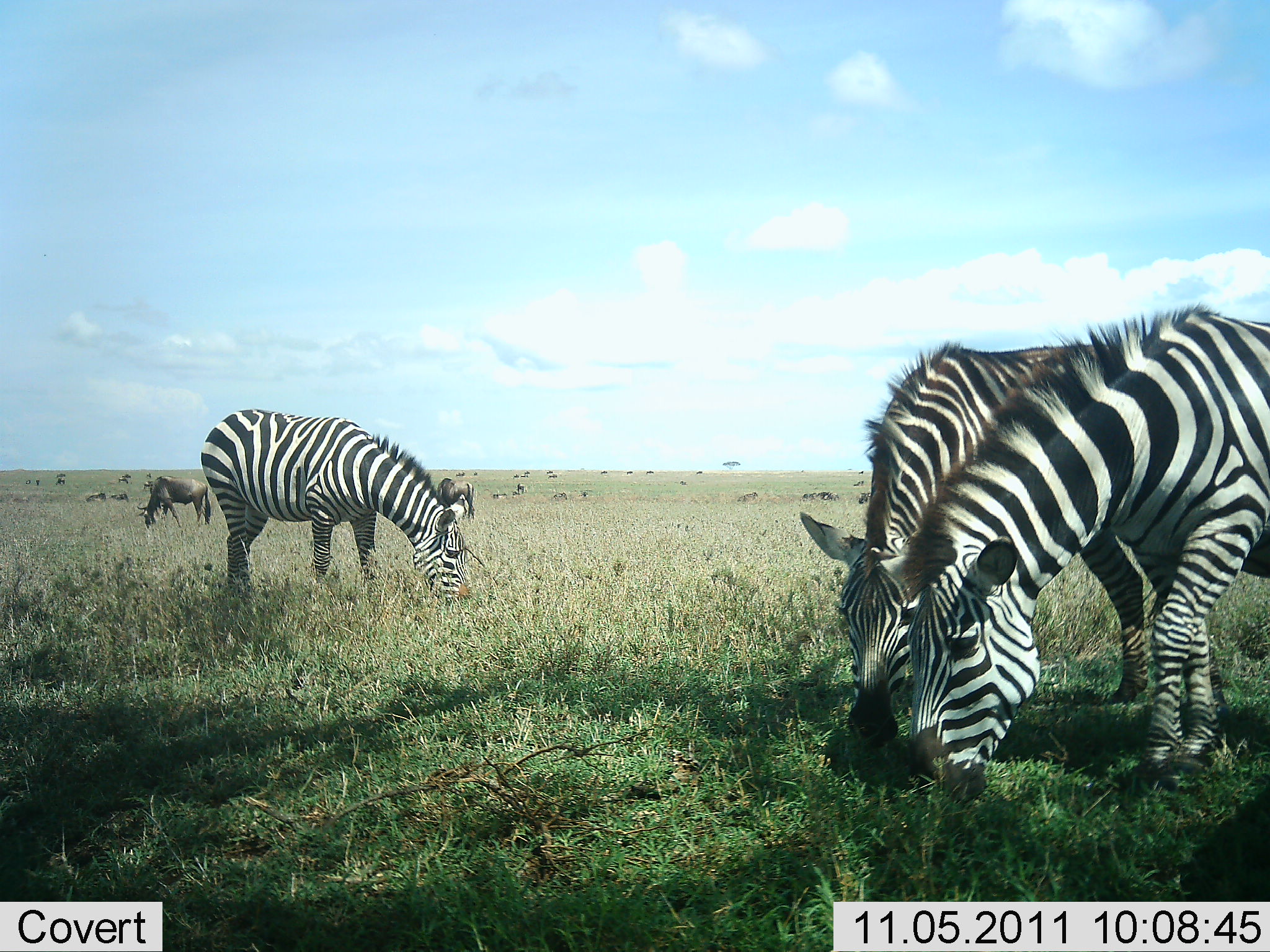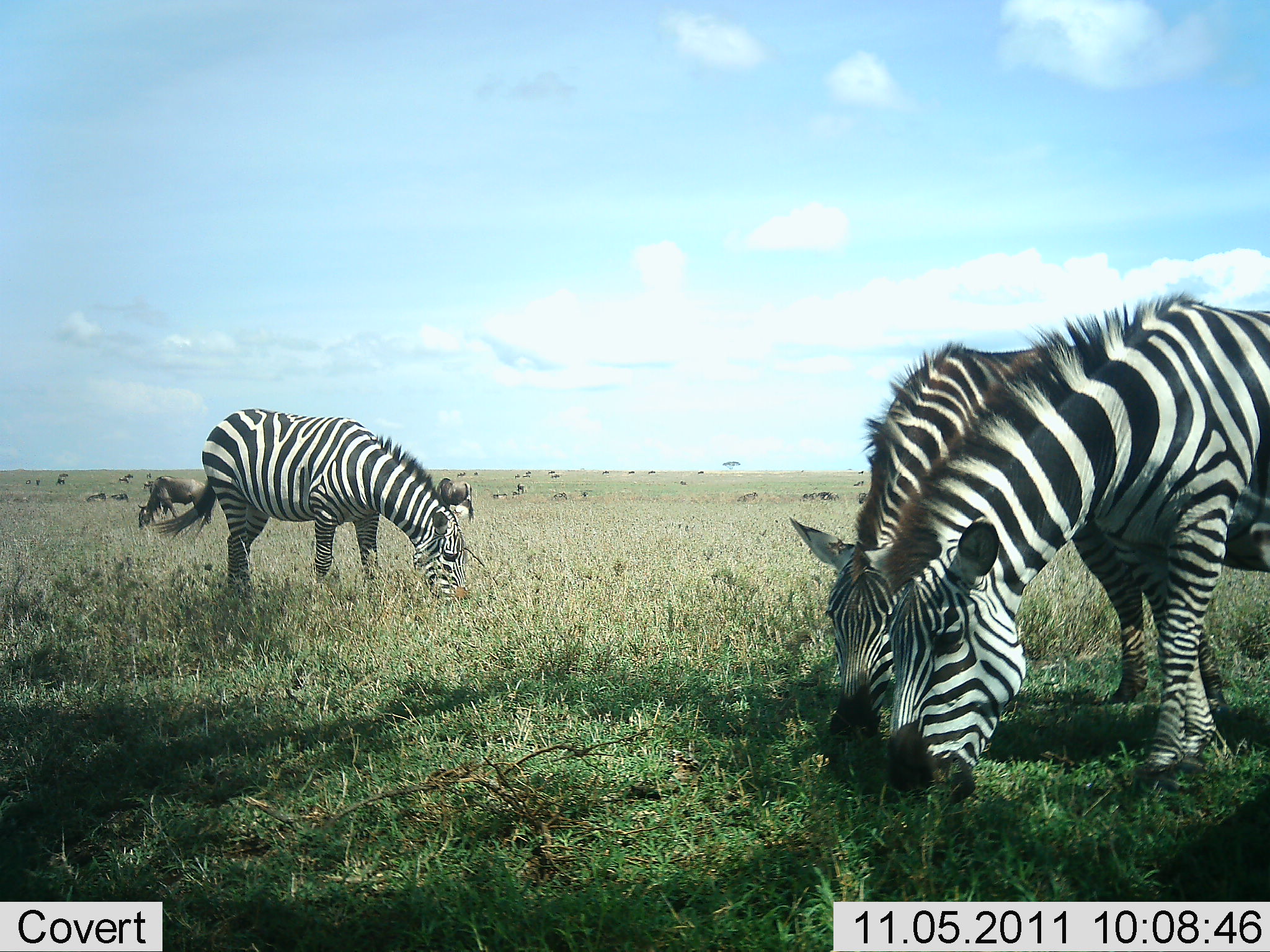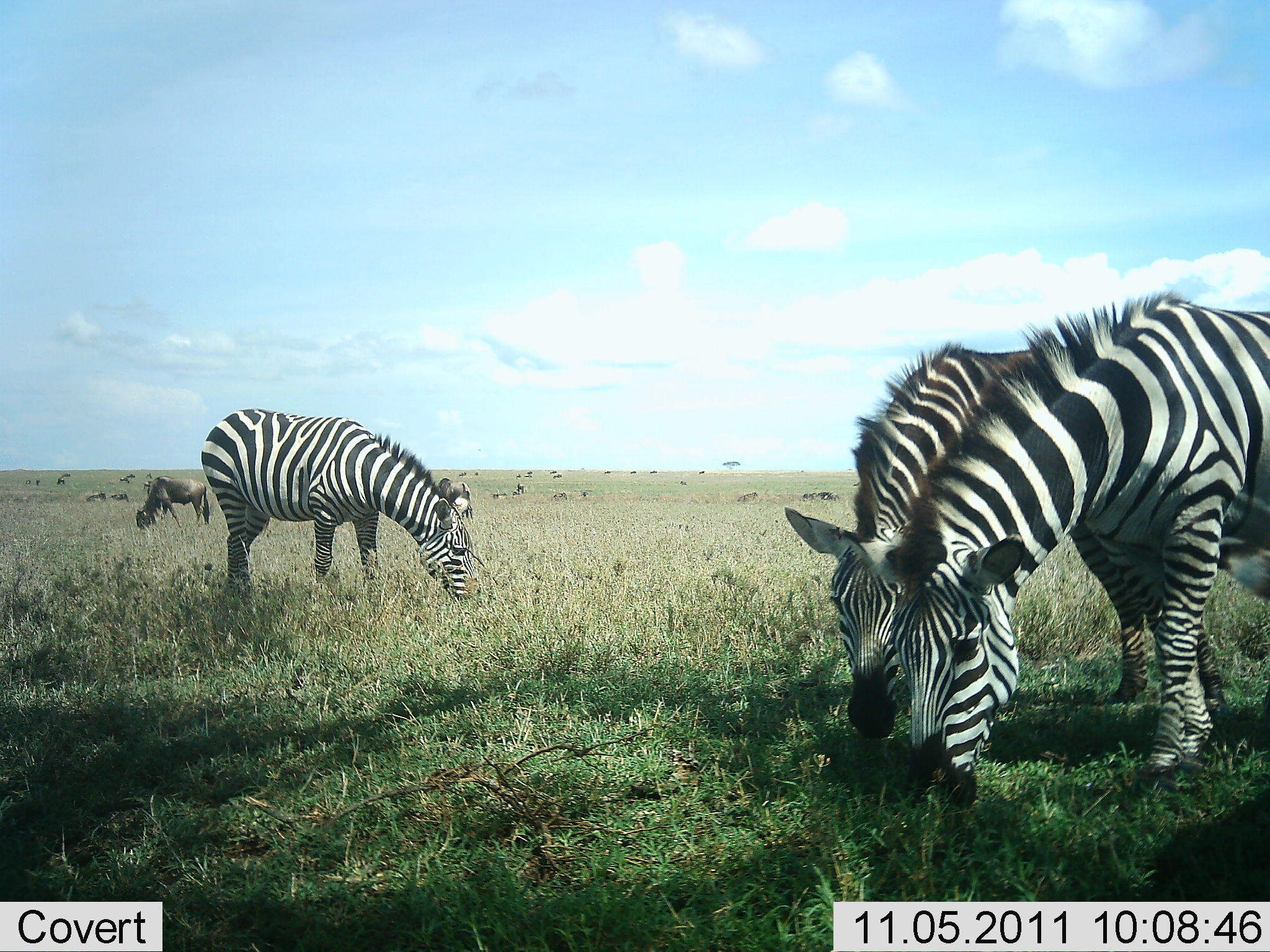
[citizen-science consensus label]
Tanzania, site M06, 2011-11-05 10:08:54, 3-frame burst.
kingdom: Animalia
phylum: Chordata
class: Mammalia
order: Artiodactyla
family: Bovidae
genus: Connochaetes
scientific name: Connochaetes taurinus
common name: blue wildebeest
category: wildebeest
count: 2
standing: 45%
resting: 0%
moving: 9%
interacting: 0%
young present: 0%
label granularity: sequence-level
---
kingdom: Animalia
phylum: Chordata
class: Mammalia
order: Perissodactyla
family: Equidae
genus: Equus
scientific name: Equus quagga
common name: plains zebra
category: zebra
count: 3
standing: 27%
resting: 0%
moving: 0%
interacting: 0%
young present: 0%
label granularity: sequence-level